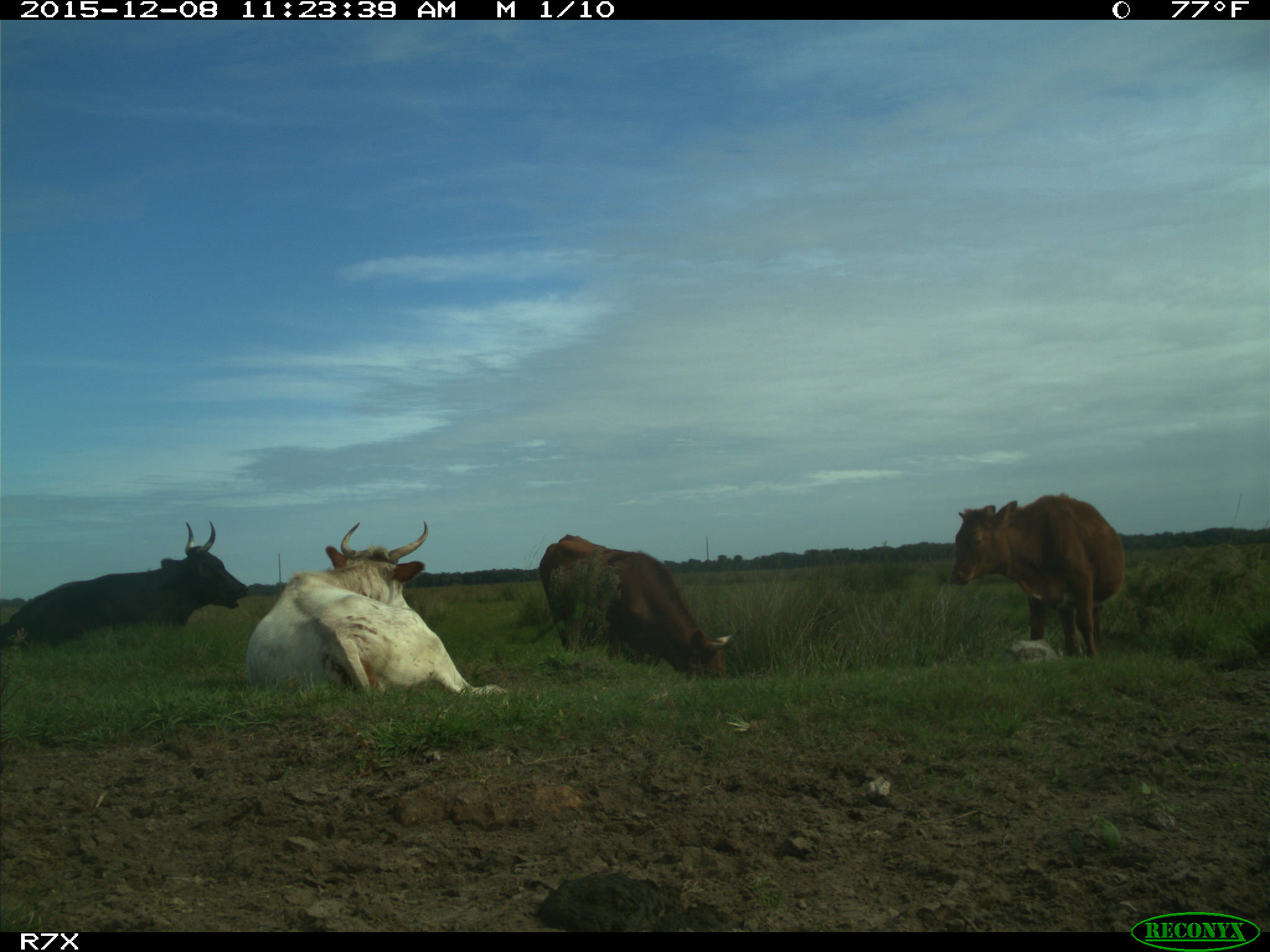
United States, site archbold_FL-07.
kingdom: Animalia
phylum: Chordata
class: Mammalia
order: Artiodactyla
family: Bovidae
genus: Bos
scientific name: Bos taurus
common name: domestic cow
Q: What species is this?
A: Bos taurus (domestic cow).